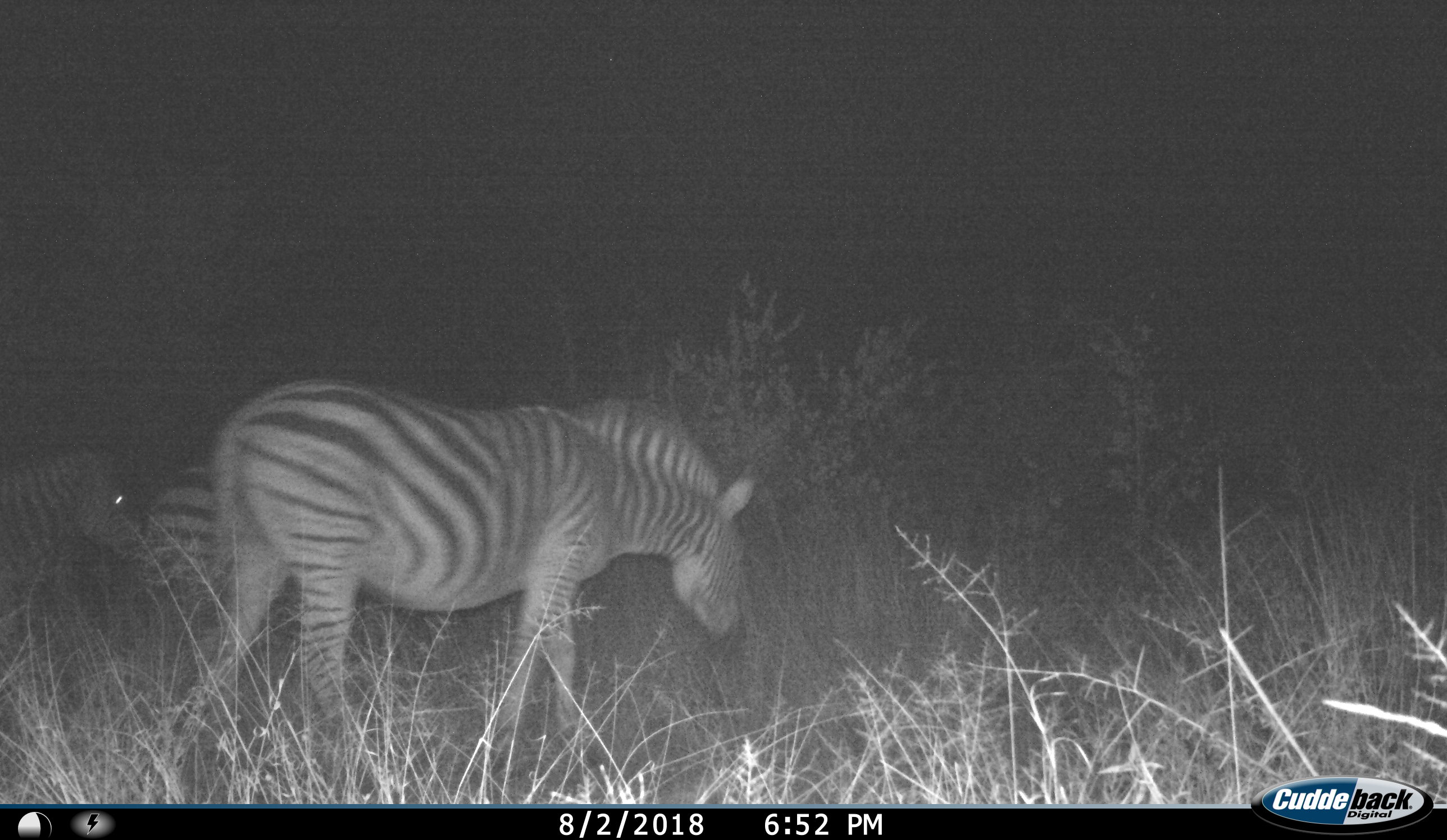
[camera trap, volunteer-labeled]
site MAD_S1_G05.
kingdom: Animalia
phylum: Chordata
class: Mammalia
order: Perissodactyla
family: Equidae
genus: Equus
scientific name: Equus quagga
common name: plains zebra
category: zebraplains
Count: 3.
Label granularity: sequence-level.